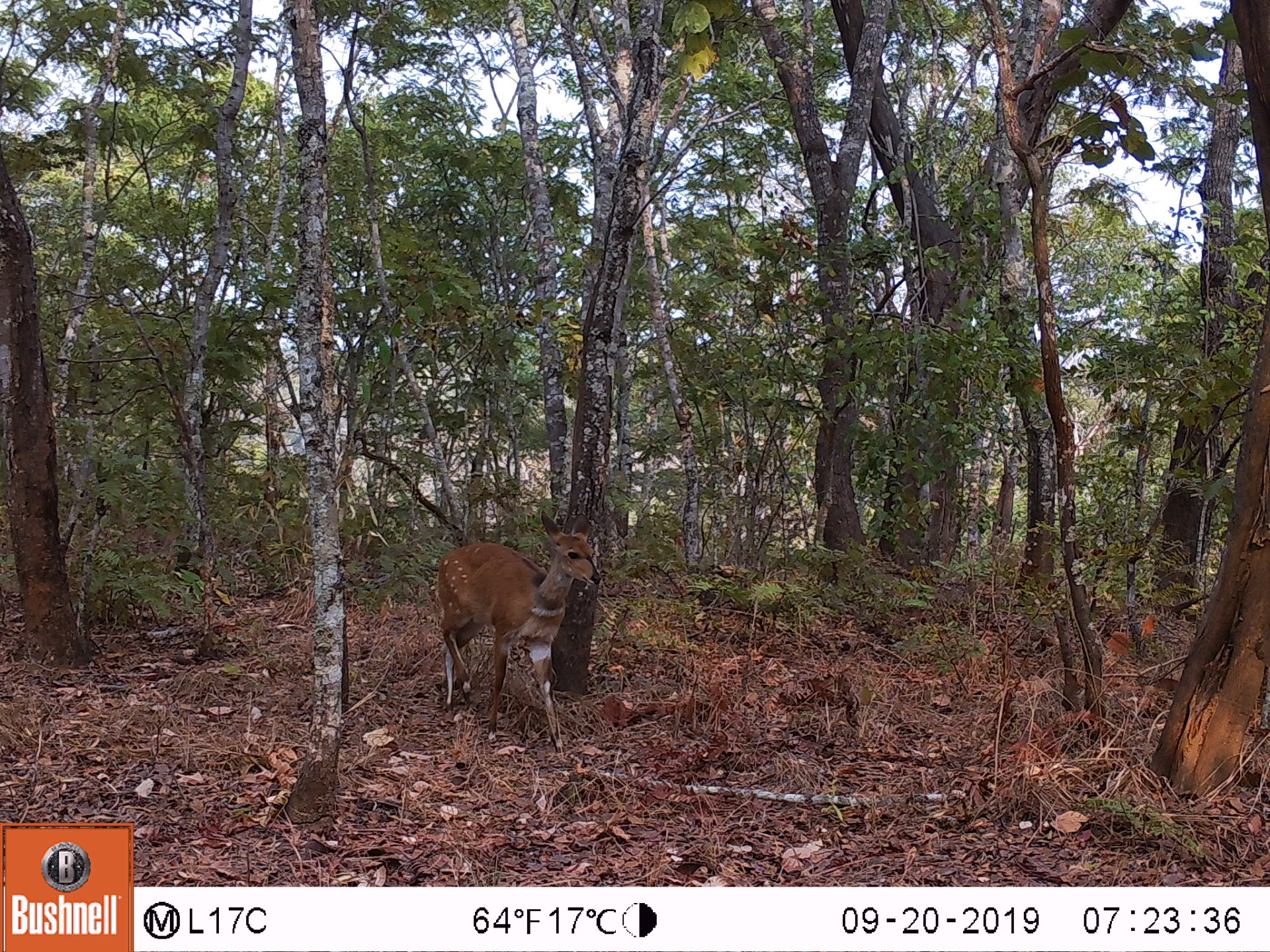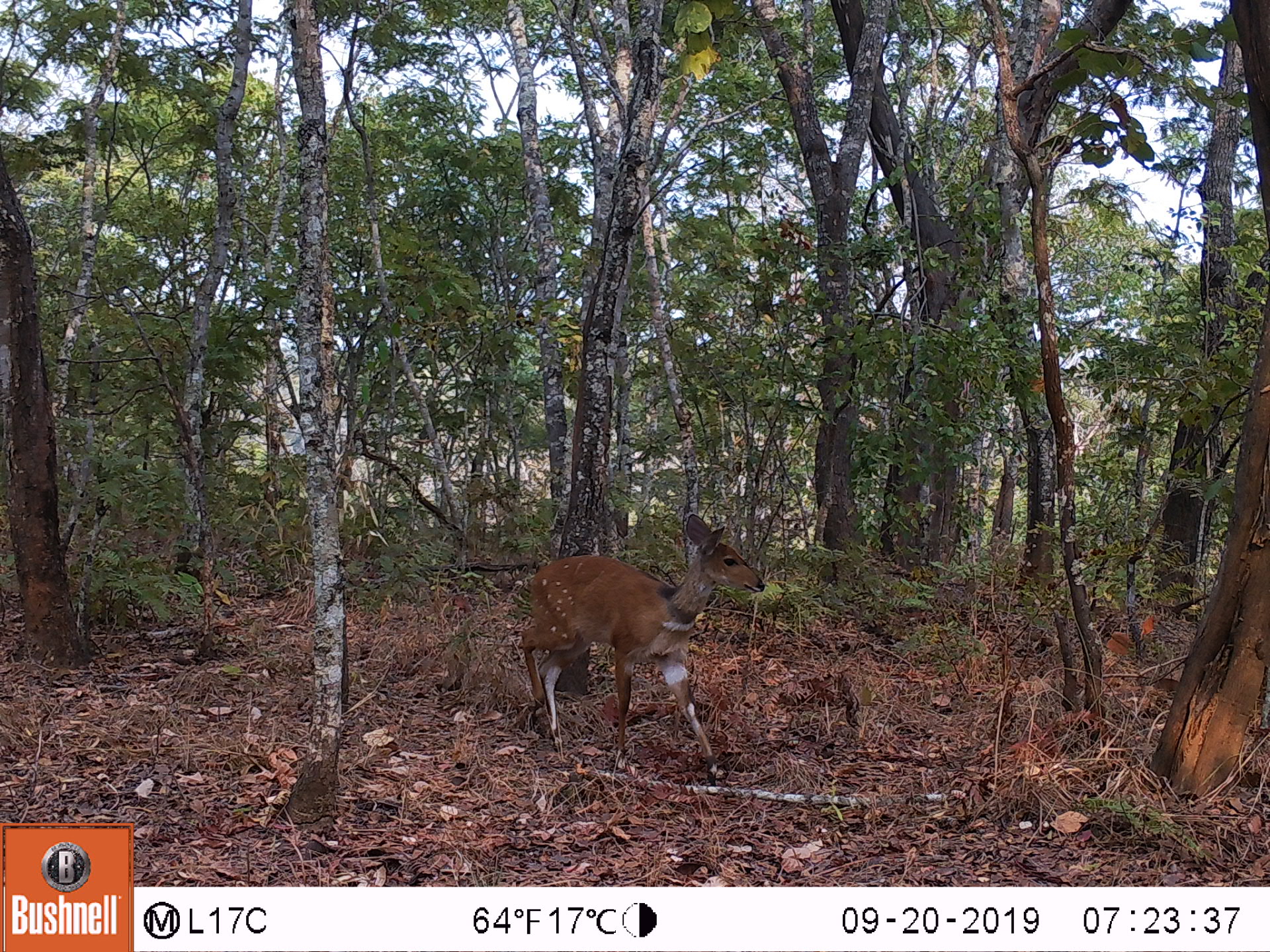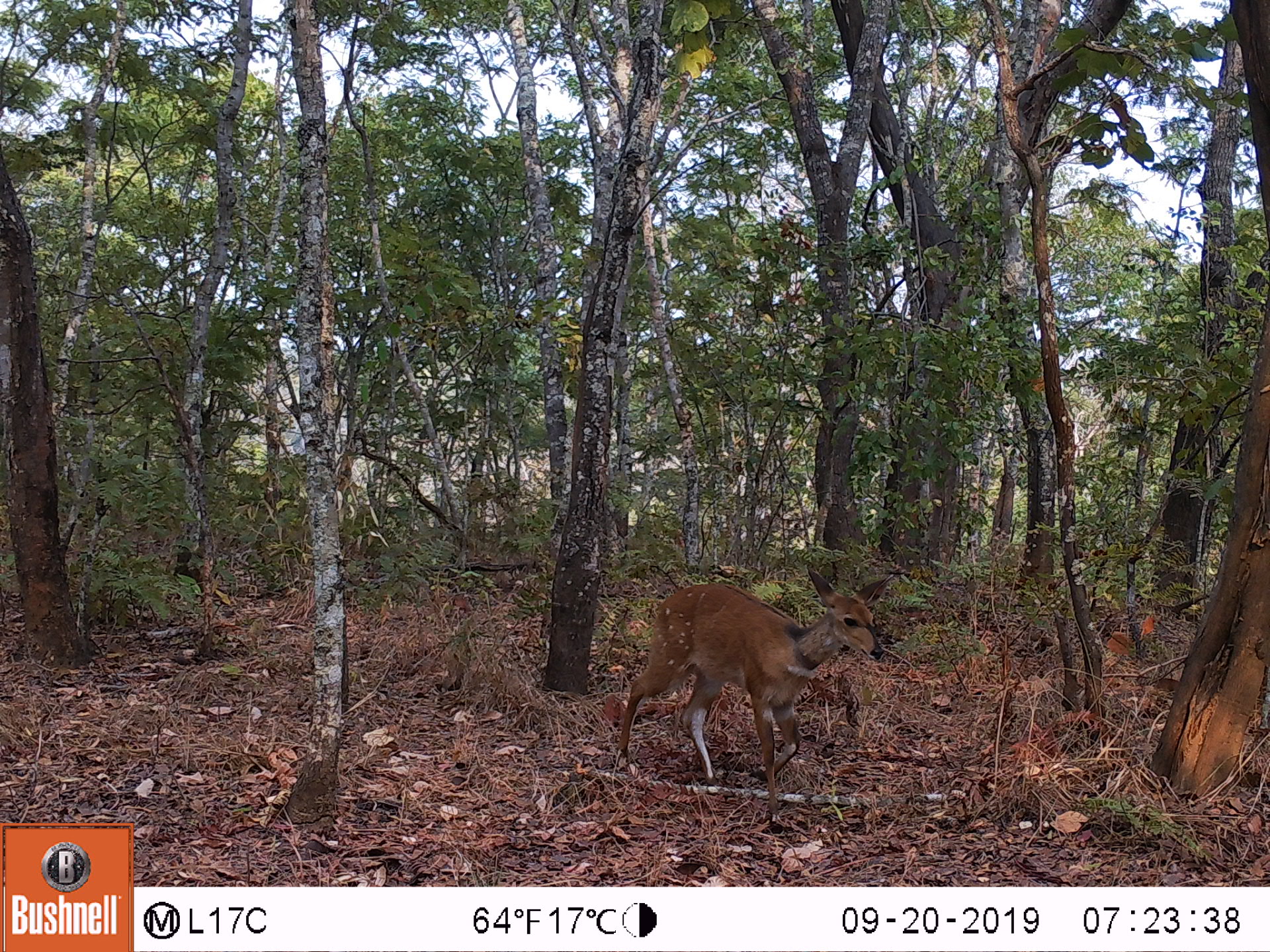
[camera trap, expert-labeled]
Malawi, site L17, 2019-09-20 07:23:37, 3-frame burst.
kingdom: Animalia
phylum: Chordata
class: Mammalia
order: Artiodactyla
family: Bovidae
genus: Tragelaphus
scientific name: Tragelaphus sylvaticus sylvaticus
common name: cape bushbuck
Cape bushbuck (Tragelaphus sylvaticus sylvaticus), count 1.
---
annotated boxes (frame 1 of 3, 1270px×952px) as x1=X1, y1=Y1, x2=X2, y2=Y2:
cape bushbuck: x1=430, y1=508, x2=604, y2=759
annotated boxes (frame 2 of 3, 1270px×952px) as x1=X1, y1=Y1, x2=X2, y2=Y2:
cape bushbuck: x1=516, y1=513, x2=769, y2=781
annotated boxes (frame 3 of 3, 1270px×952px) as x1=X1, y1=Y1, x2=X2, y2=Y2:
cape bushbuck: x1=614, y1=570, x2=895, y2=804